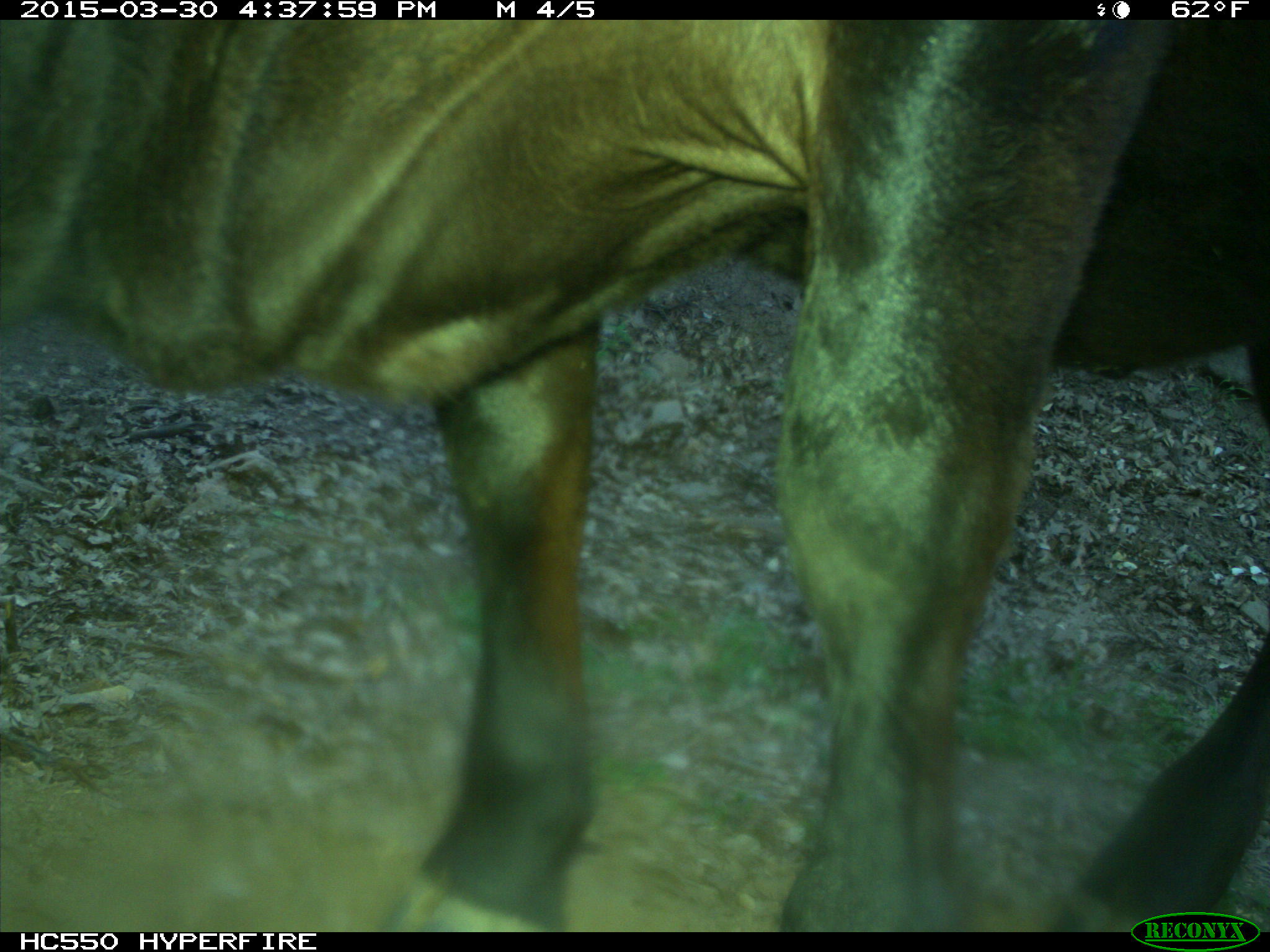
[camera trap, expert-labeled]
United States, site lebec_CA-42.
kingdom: Animalia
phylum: Chordata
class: Mammalia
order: Artiodactyla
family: Bovidae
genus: Bos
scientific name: Bos taurus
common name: domestic cow